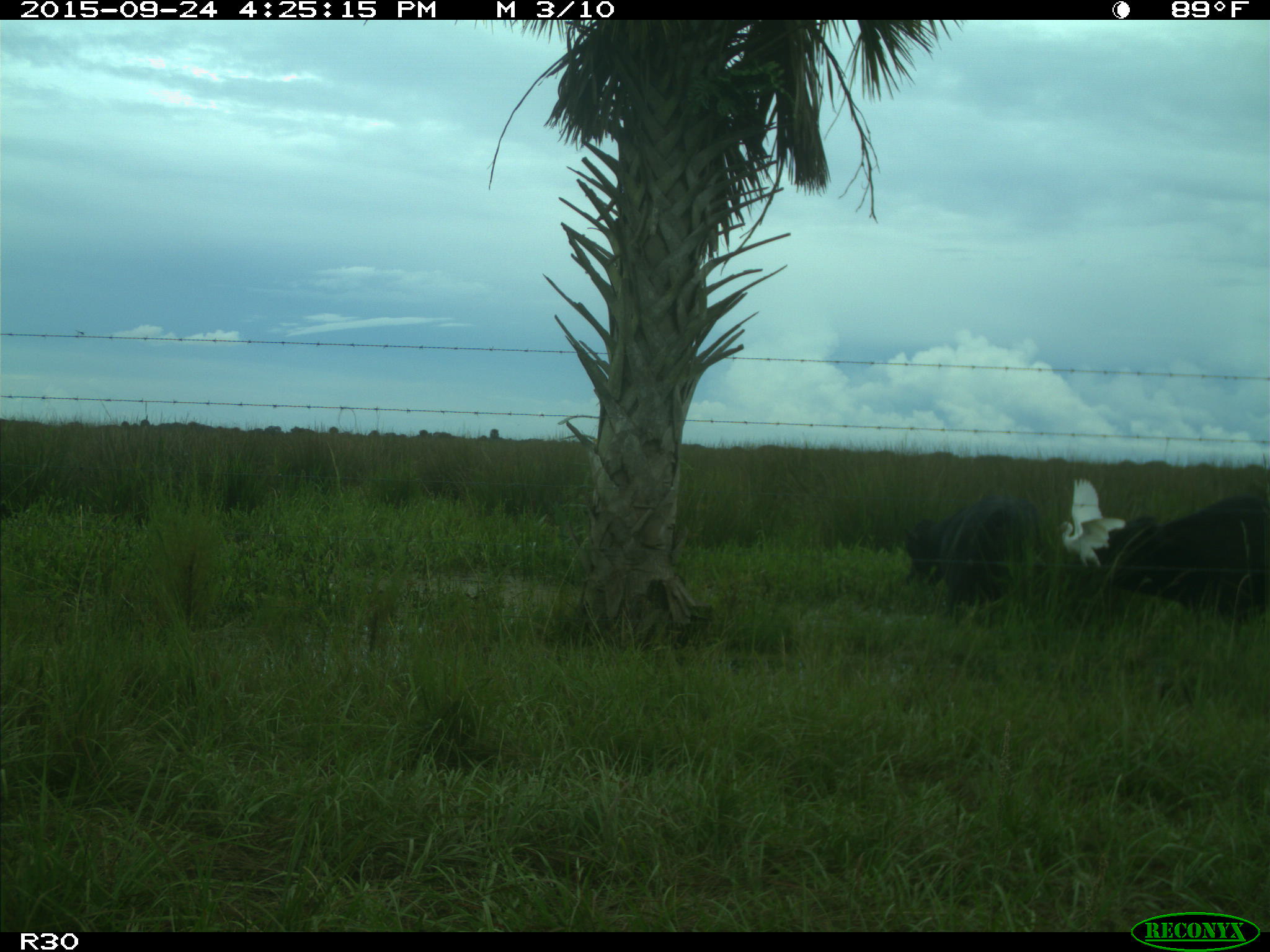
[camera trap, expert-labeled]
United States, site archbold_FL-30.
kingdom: Animalia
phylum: Chordata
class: Mammalia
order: Artiodactyla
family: Bovidae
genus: Bos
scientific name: Bos taurus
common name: domestic cow